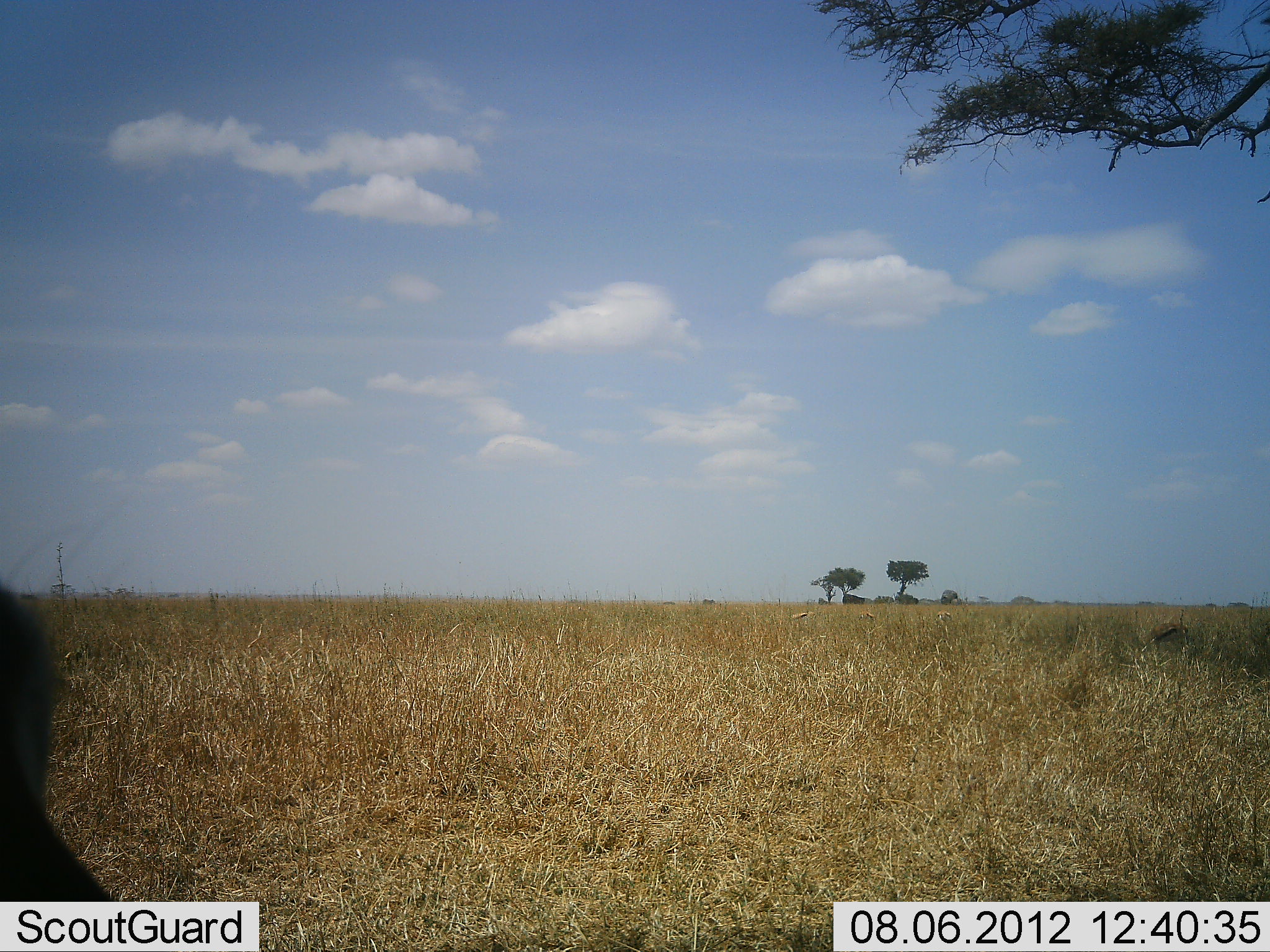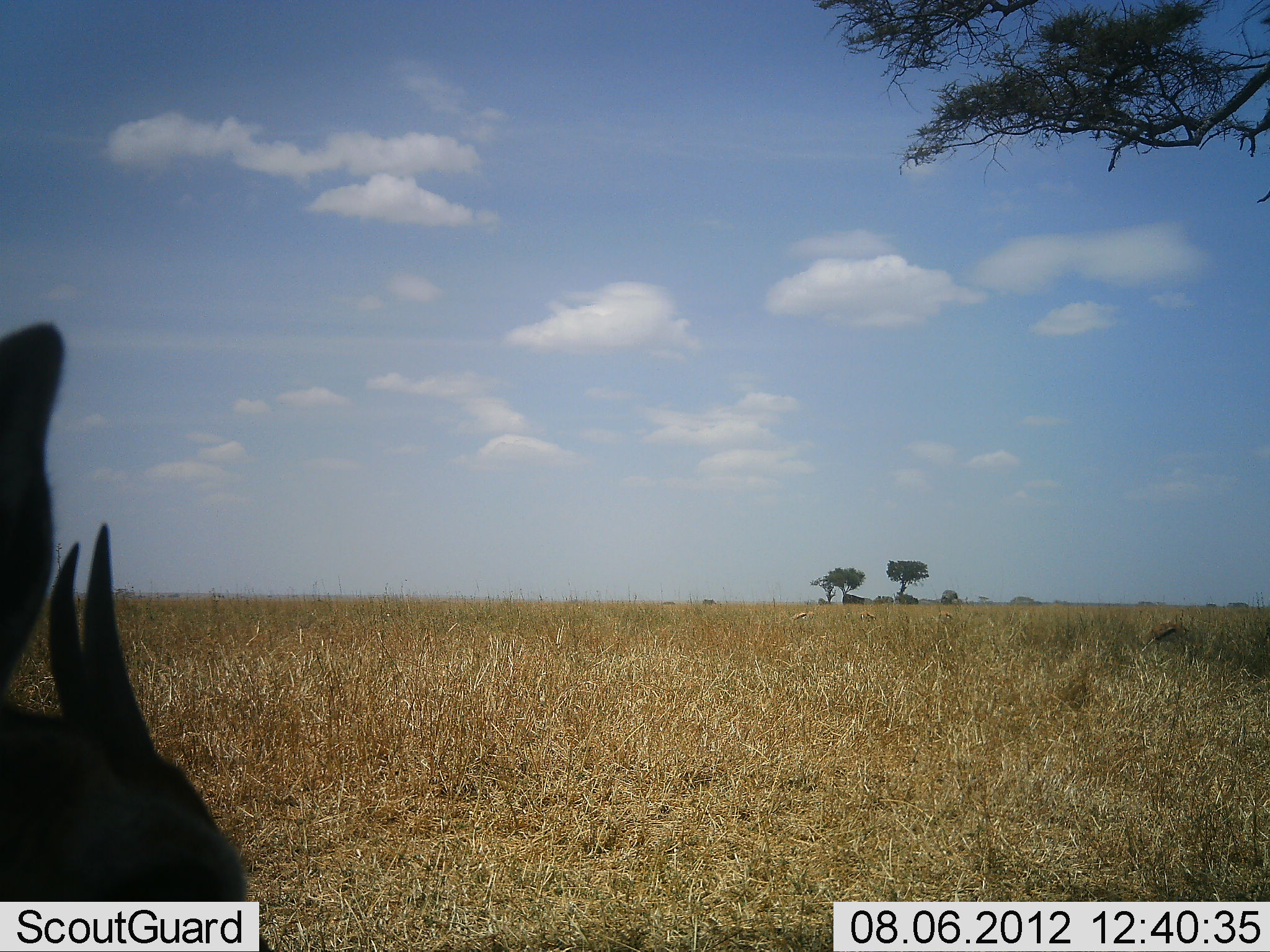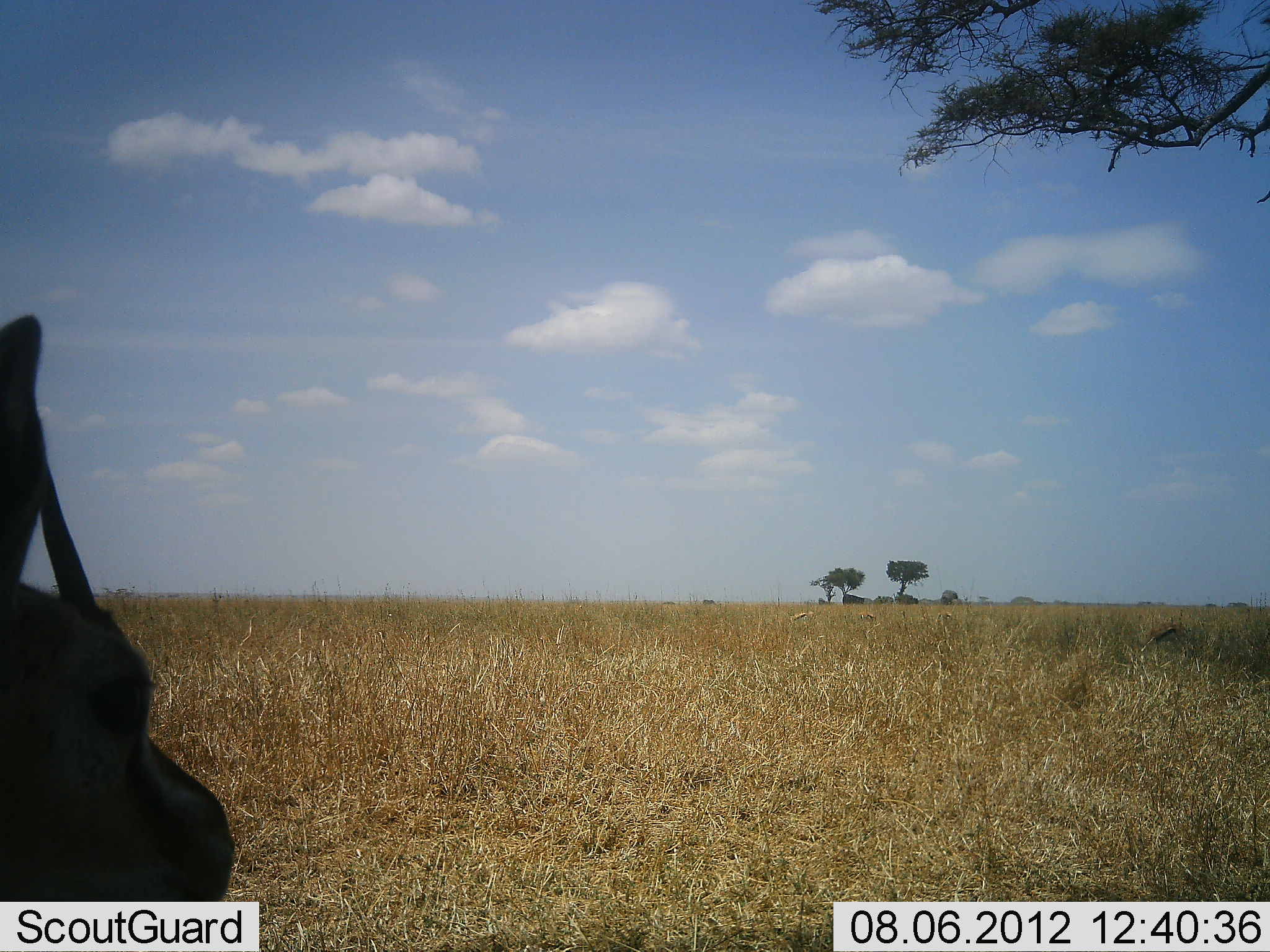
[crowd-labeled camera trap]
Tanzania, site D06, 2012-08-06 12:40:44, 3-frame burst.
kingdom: Animalia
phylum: Chordata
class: Mammalia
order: Artiodactyla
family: Bovidae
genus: Eudorcas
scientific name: Eudorcas thomsonii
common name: thomson's gazelle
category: gazellethomsons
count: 2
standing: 100%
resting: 0%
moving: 10%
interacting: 0%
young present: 0%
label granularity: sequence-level